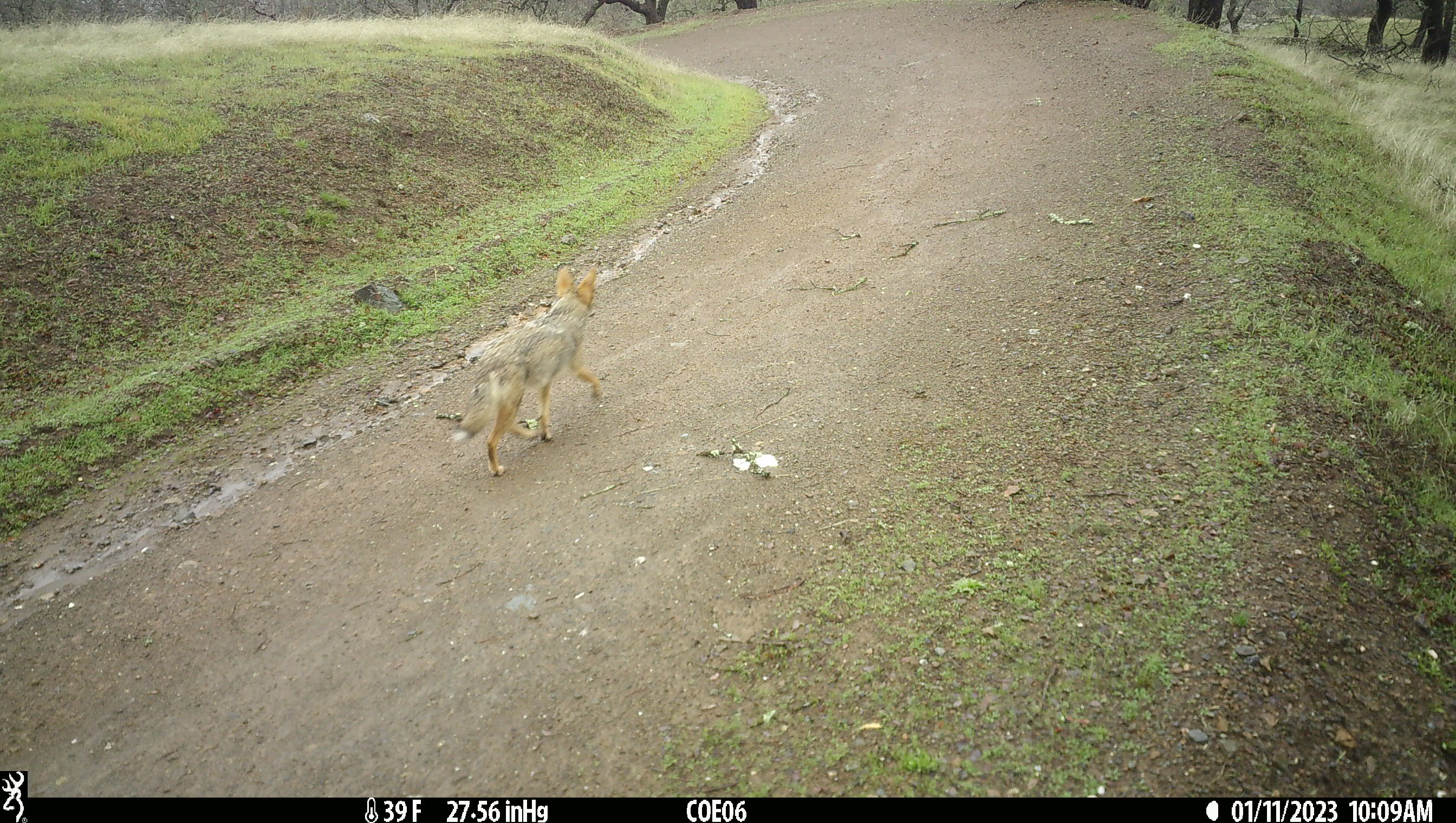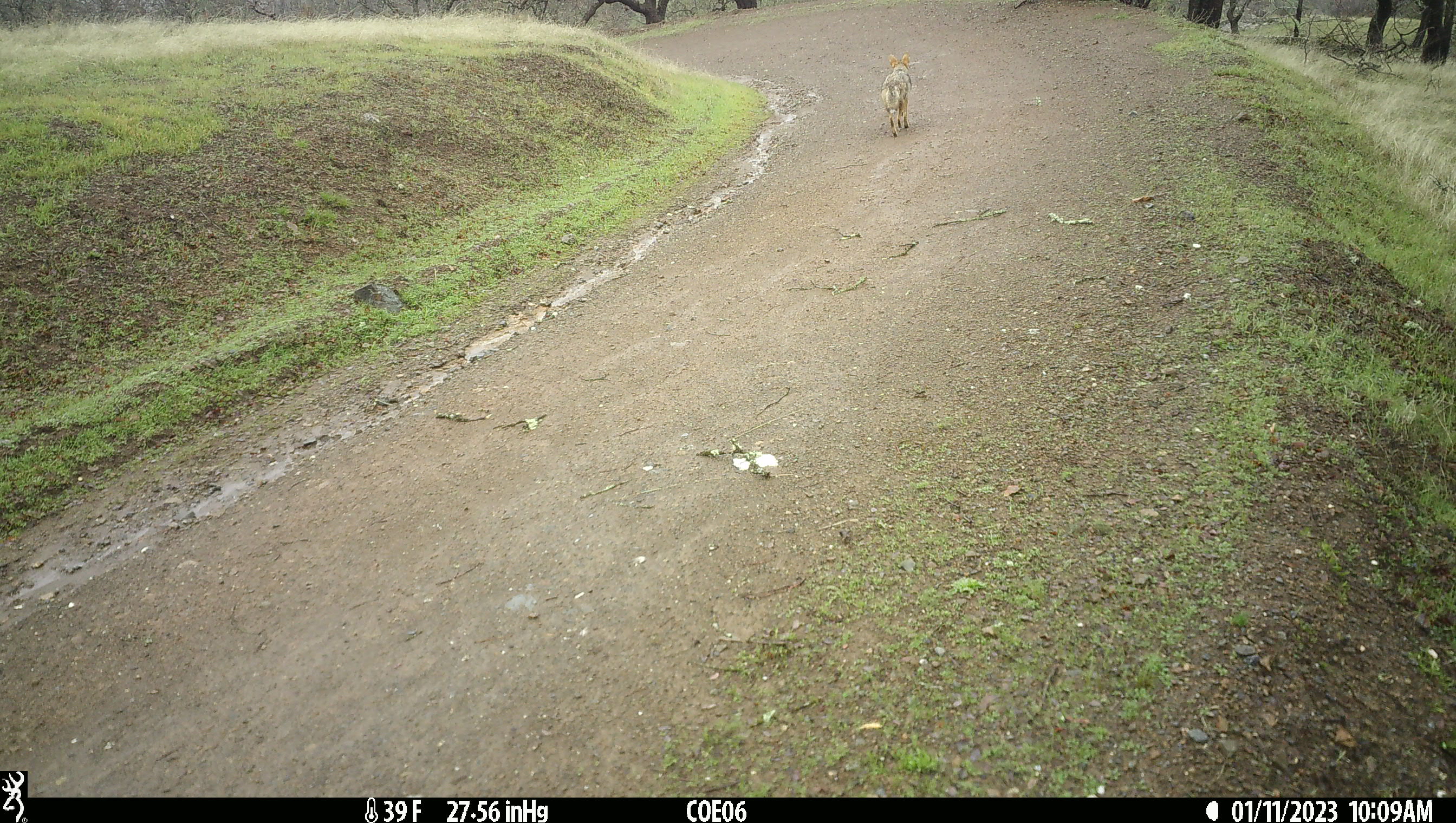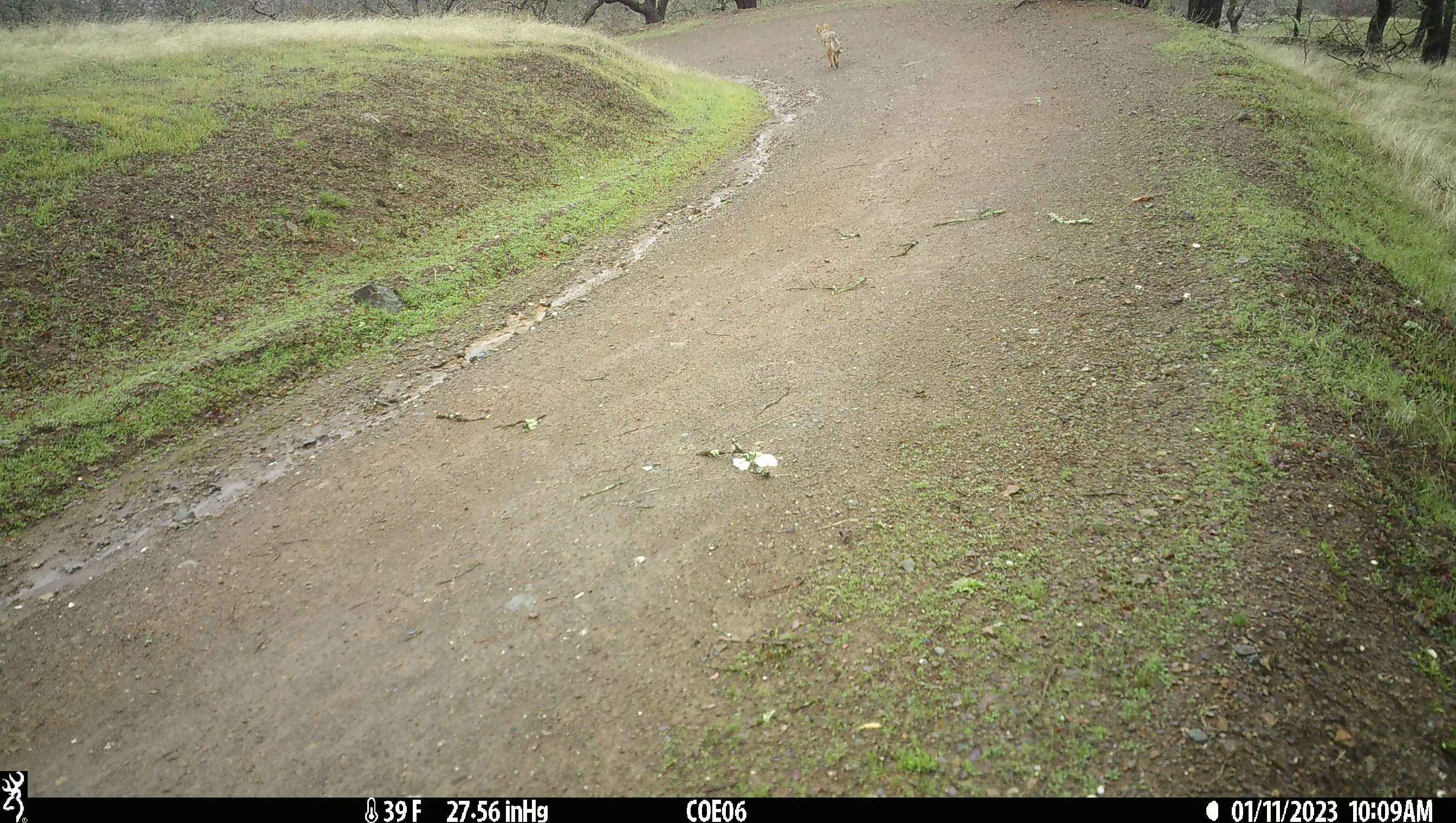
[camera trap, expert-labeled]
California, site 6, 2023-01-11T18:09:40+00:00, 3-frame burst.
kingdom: Animalia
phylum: Chordata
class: Mammalia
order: Carnivora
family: Canidae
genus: Canis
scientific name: Canis latrans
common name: coyote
Coyote (Canis latrans).